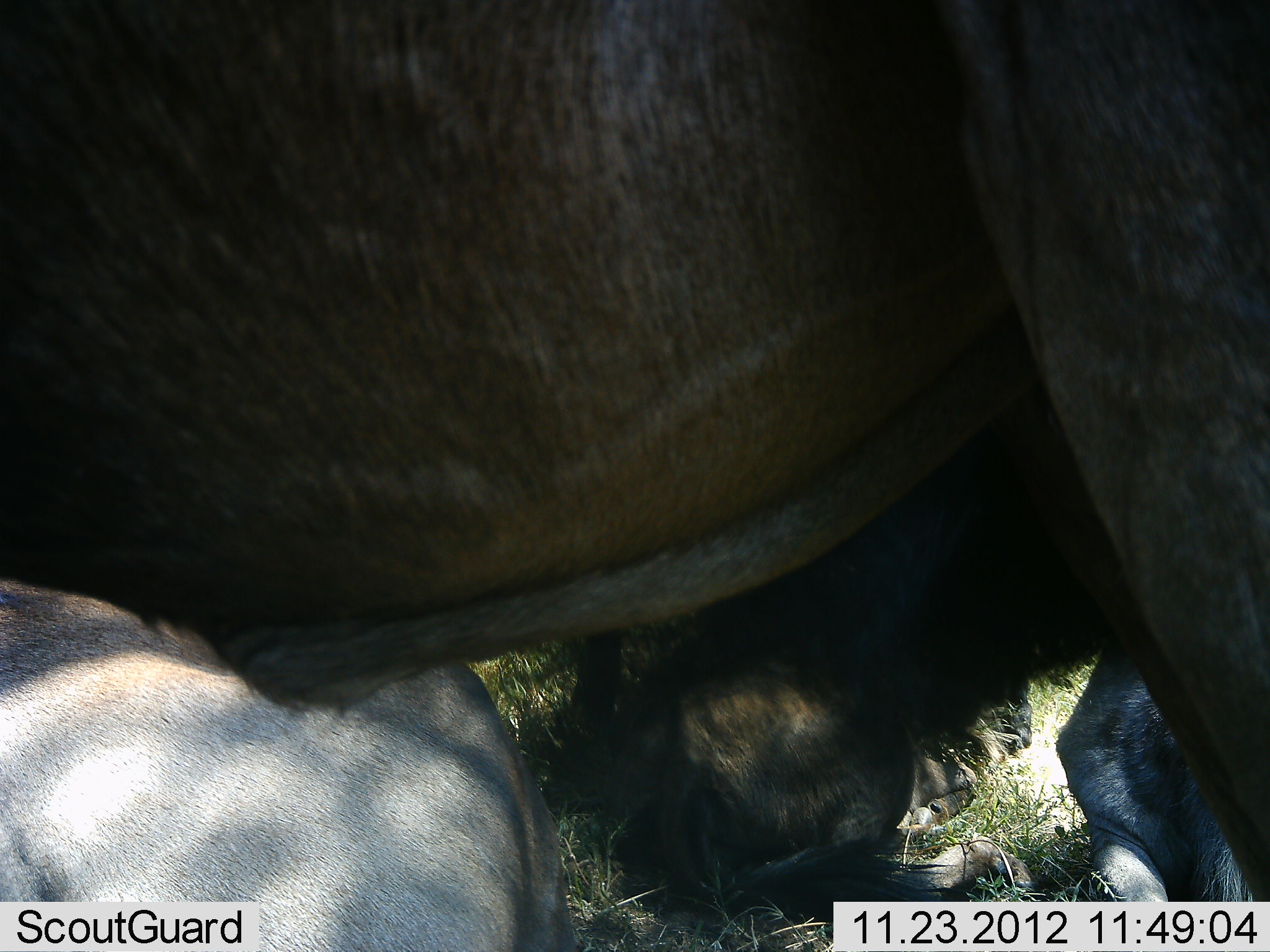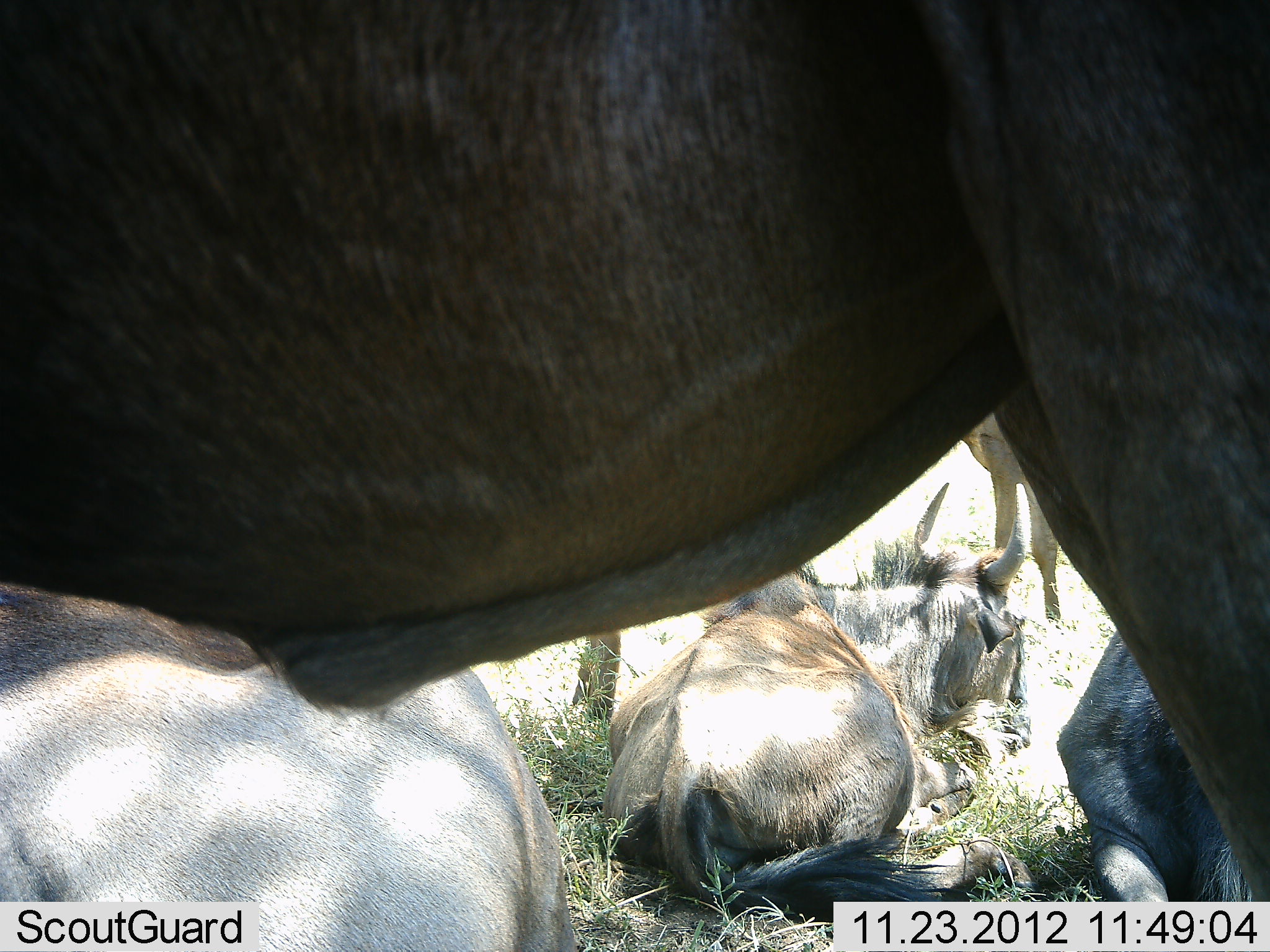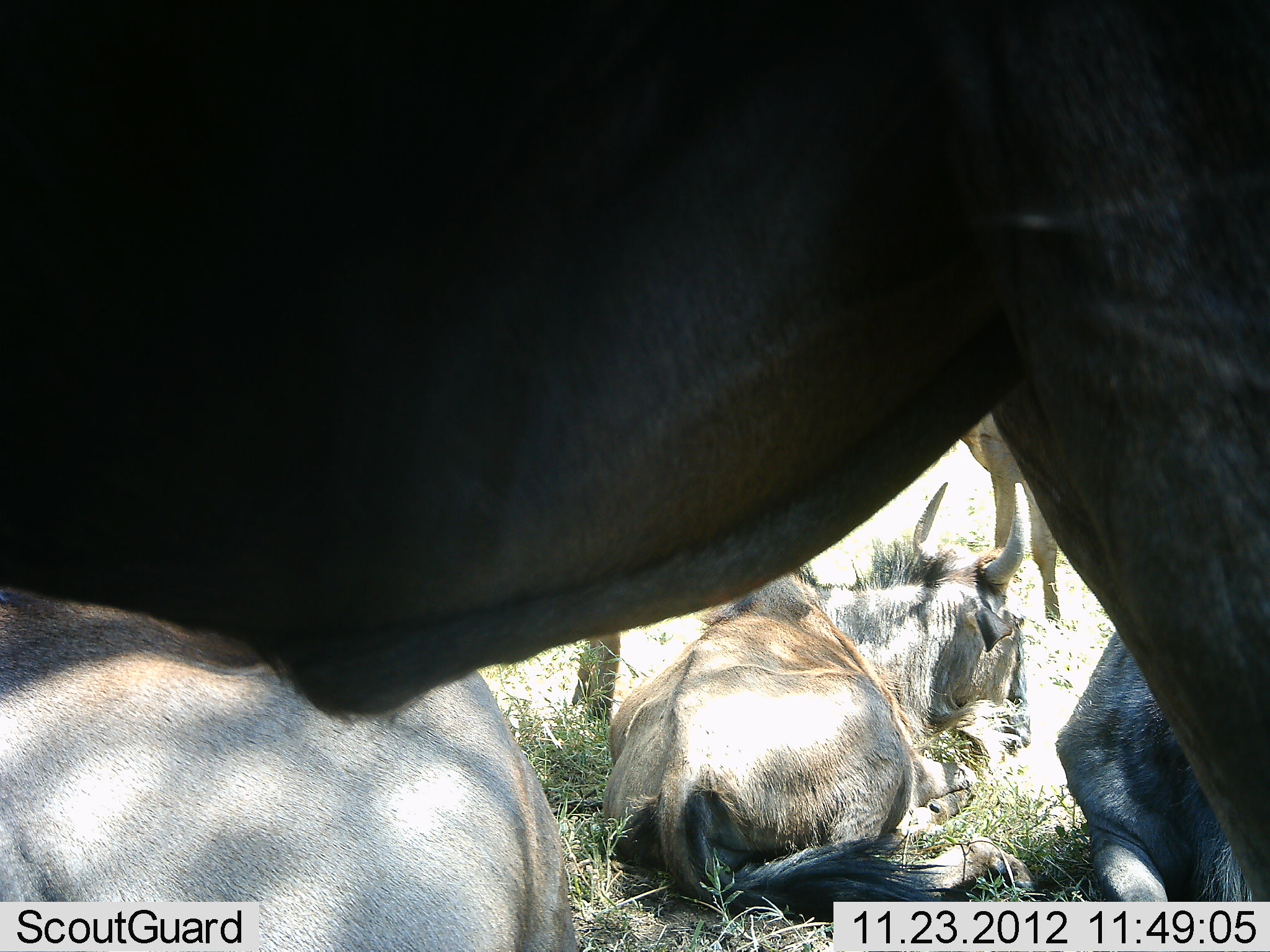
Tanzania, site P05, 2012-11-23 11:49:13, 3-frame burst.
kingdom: Animalia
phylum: Chordata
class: Mammalia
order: Artiodactyla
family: Bovidae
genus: Connochaetes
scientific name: Connochaetes taurinus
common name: blue wildebeest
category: wildebeest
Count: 6.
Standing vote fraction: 78%.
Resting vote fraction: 100%.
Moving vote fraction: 0%.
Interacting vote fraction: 0%.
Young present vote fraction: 0%.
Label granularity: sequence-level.